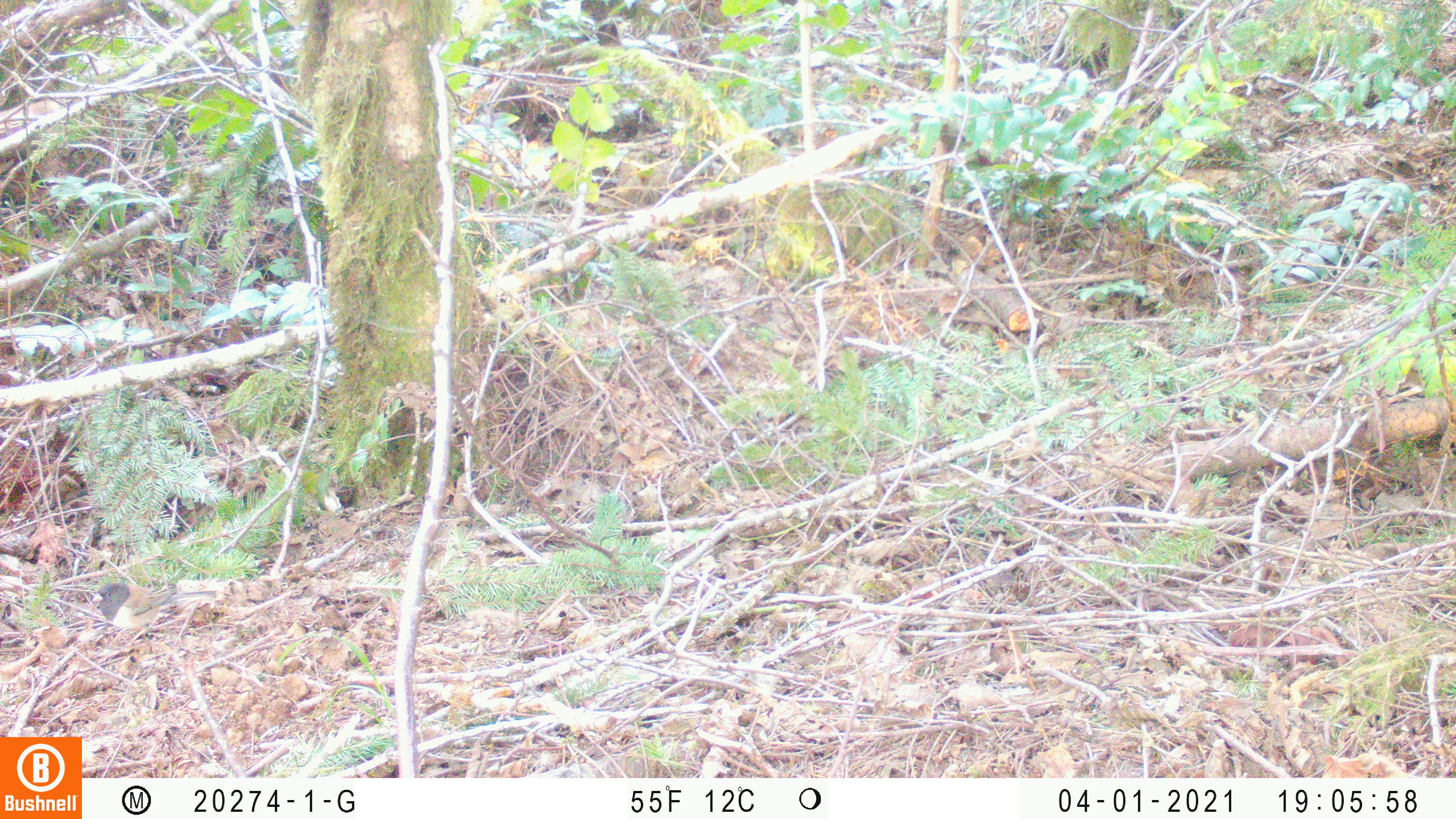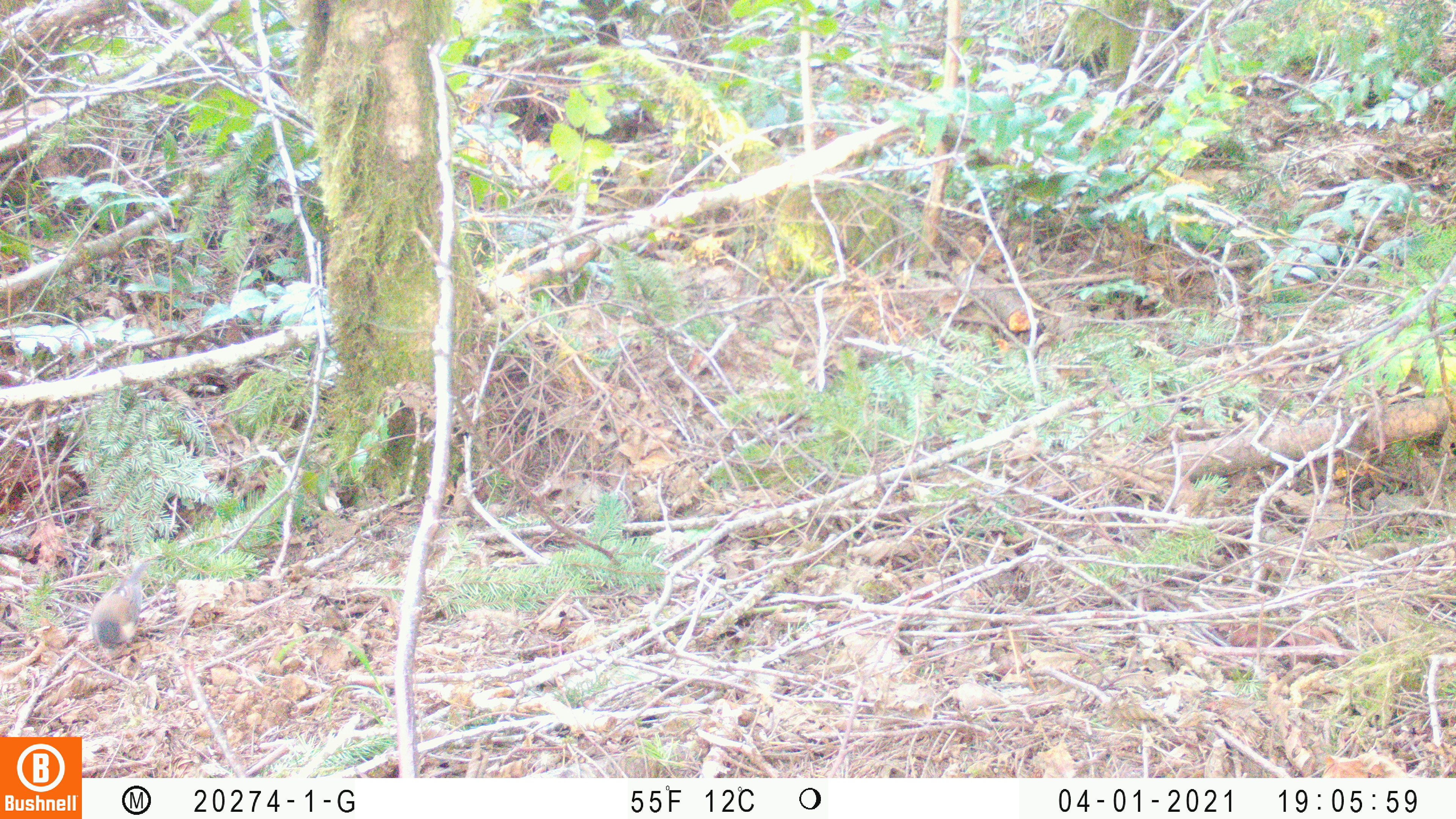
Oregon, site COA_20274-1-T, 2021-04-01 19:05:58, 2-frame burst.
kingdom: Animalia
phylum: Chordata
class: Aves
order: Passeriformes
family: Passerellidae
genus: Junco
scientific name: Junco hyemalis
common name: dark-eyed junco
Dark-eyed junco (Junco hyemalis).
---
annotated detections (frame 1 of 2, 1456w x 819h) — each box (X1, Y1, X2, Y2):
dark-eyed junco: (88, 580, 221, 642)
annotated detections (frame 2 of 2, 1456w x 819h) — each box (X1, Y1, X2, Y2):
dark-eyed junco: (88, 551, 159, 652)